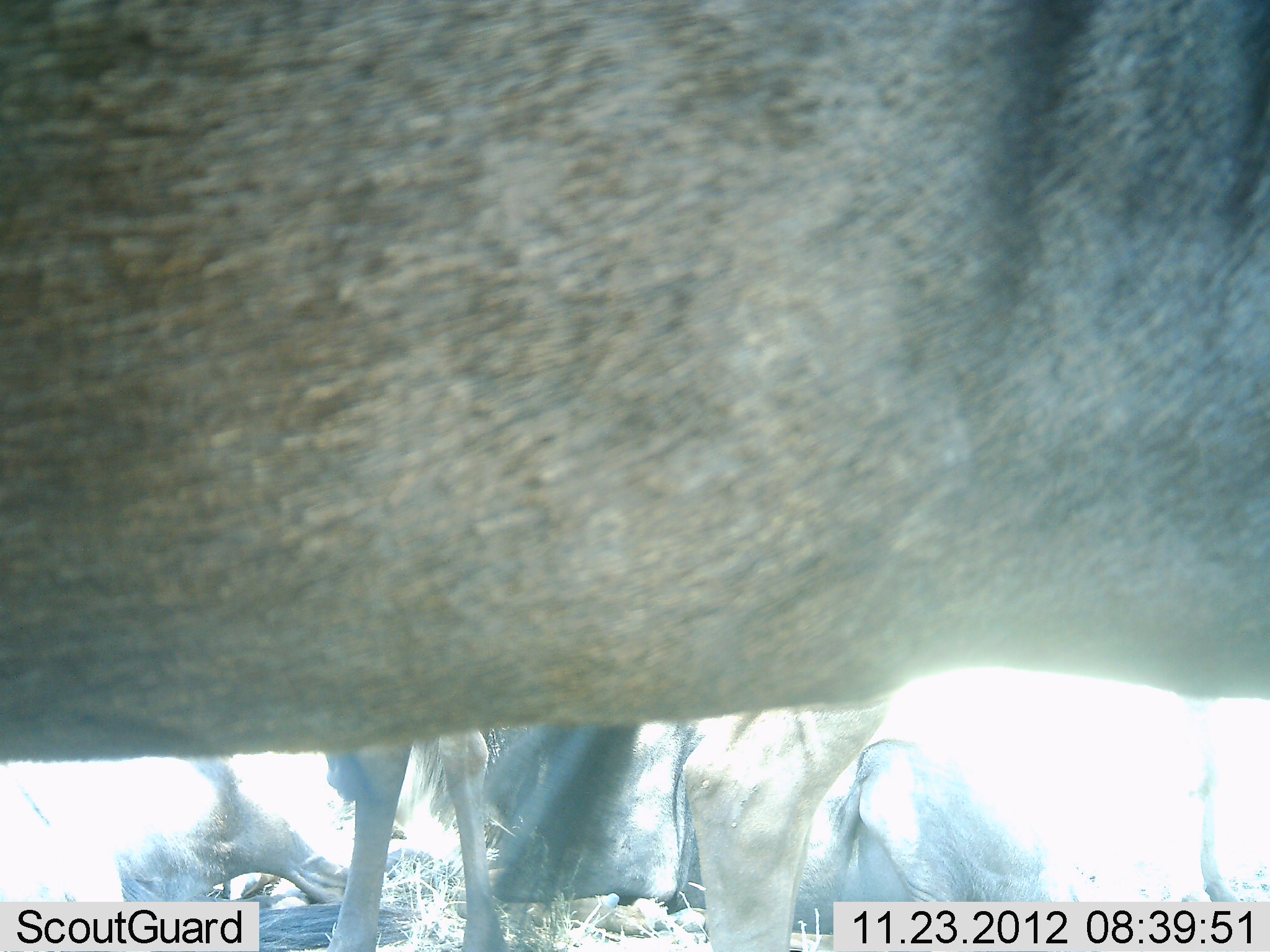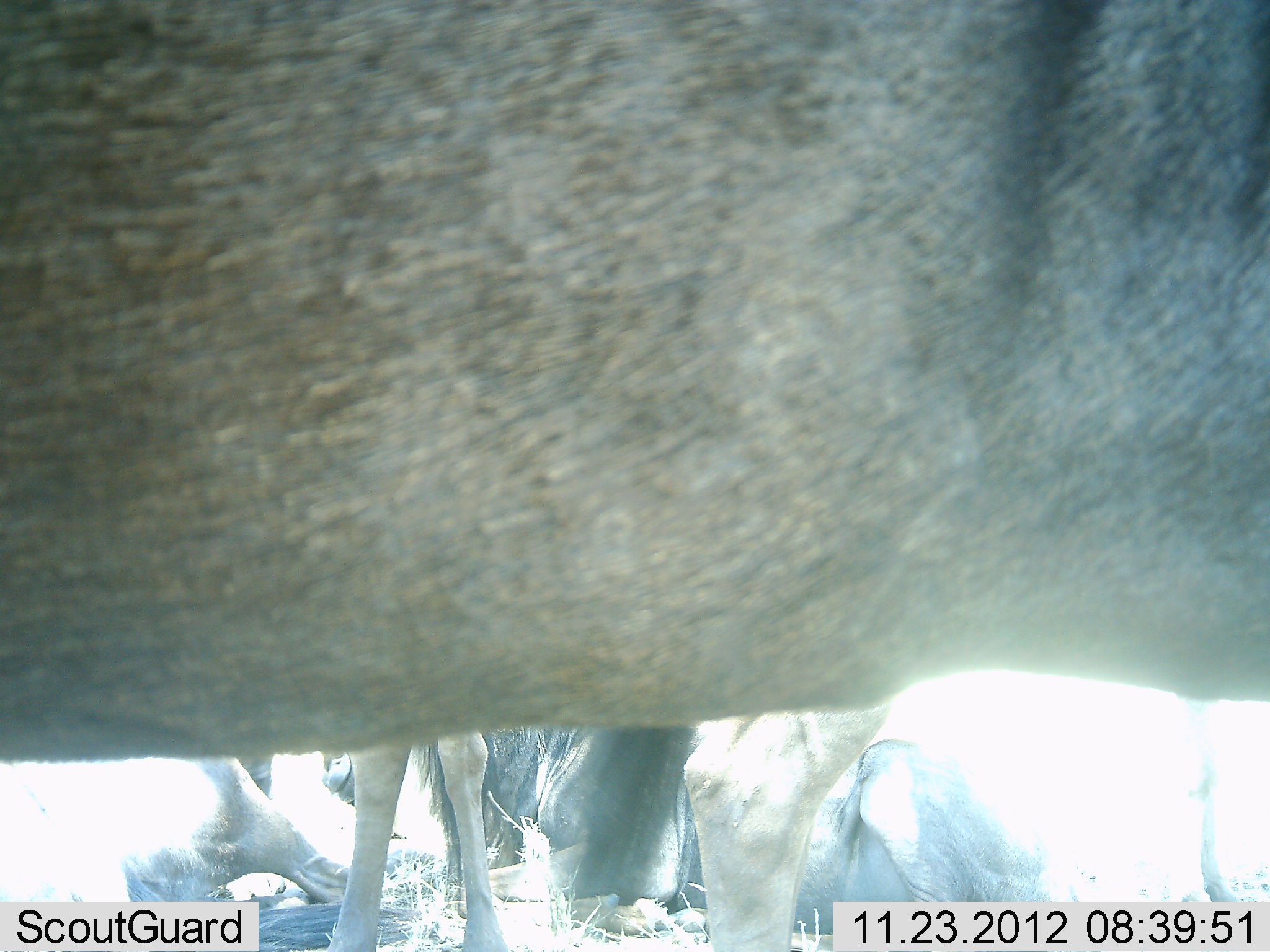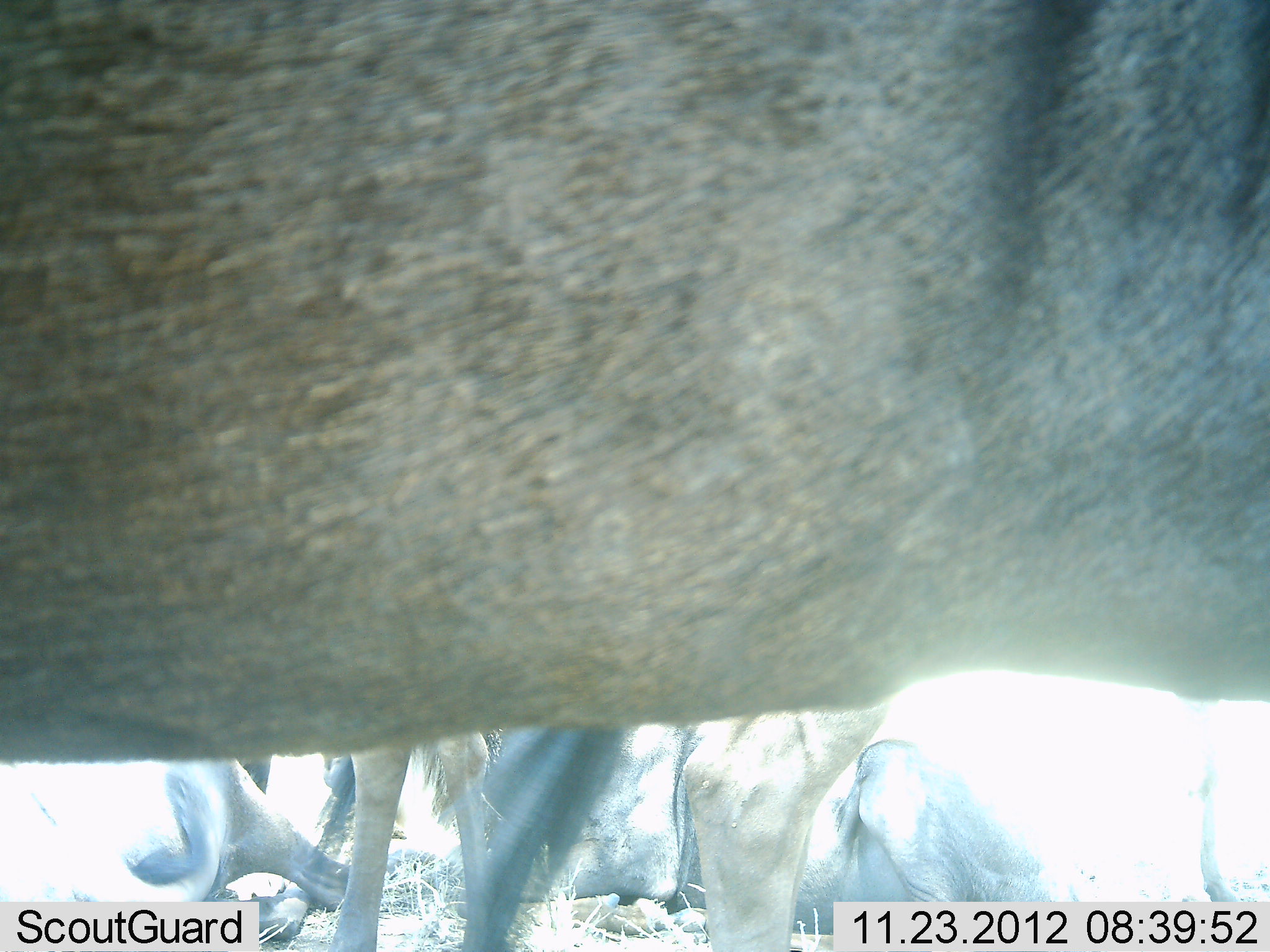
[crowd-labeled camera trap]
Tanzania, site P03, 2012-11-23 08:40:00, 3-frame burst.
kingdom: Animalia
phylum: Chordata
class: Mammalia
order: Artiodactyla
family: Bovidae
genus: Connochaetes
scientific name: Connochaetes taurinus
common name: blue wildebeest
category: wildebeest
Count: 5.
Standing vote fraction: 70%.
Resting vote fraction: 90%.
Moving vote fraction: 0%.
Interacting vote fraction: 20%.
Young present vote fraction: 10%.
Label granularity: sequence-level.